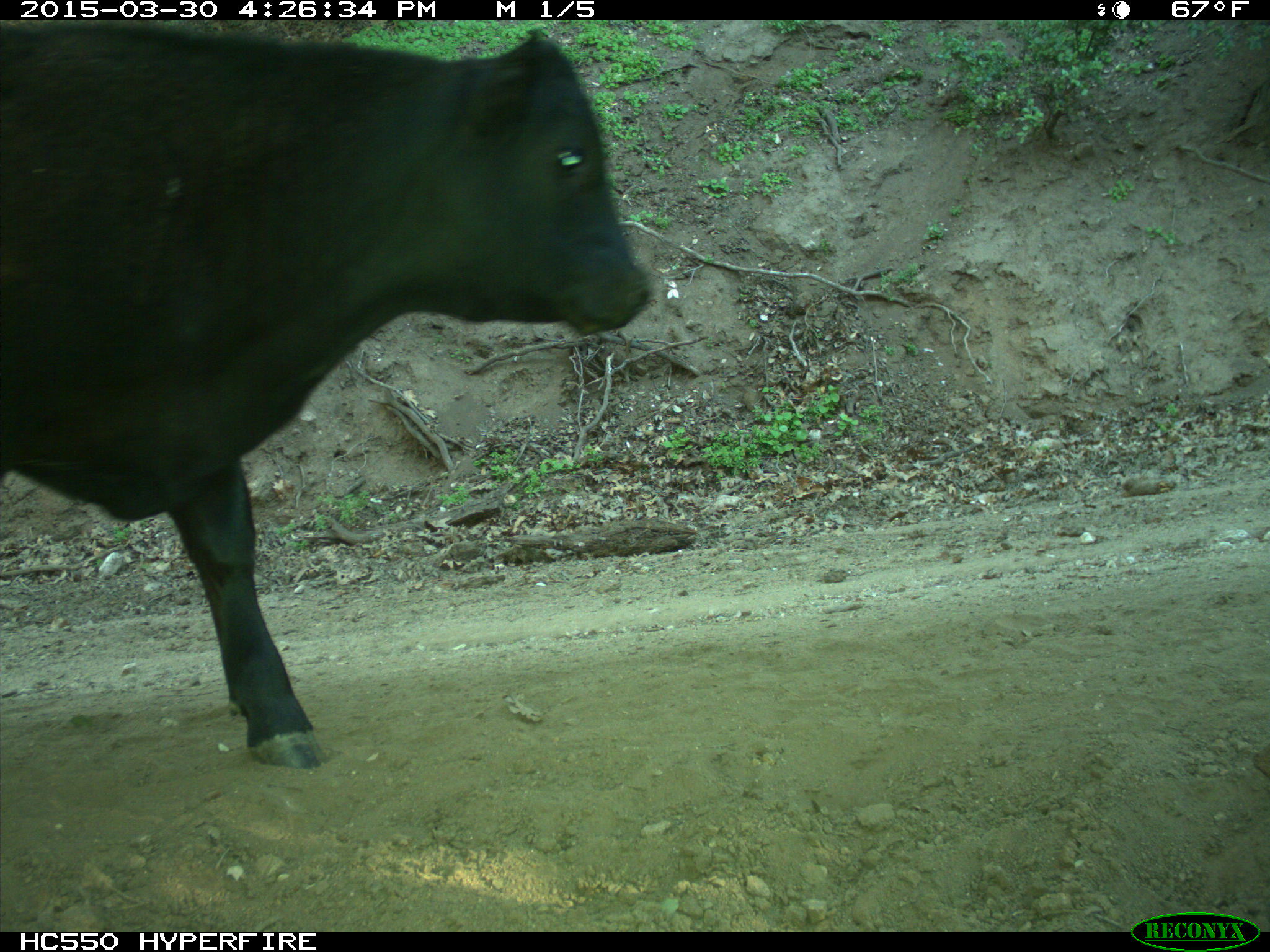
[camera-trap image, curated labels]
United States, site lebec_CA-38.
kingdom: Animalia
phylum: Chordata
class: Mammalia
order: Artiodactyla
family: Bovidae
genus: Bos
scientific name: Bos taurus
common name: domestic cow